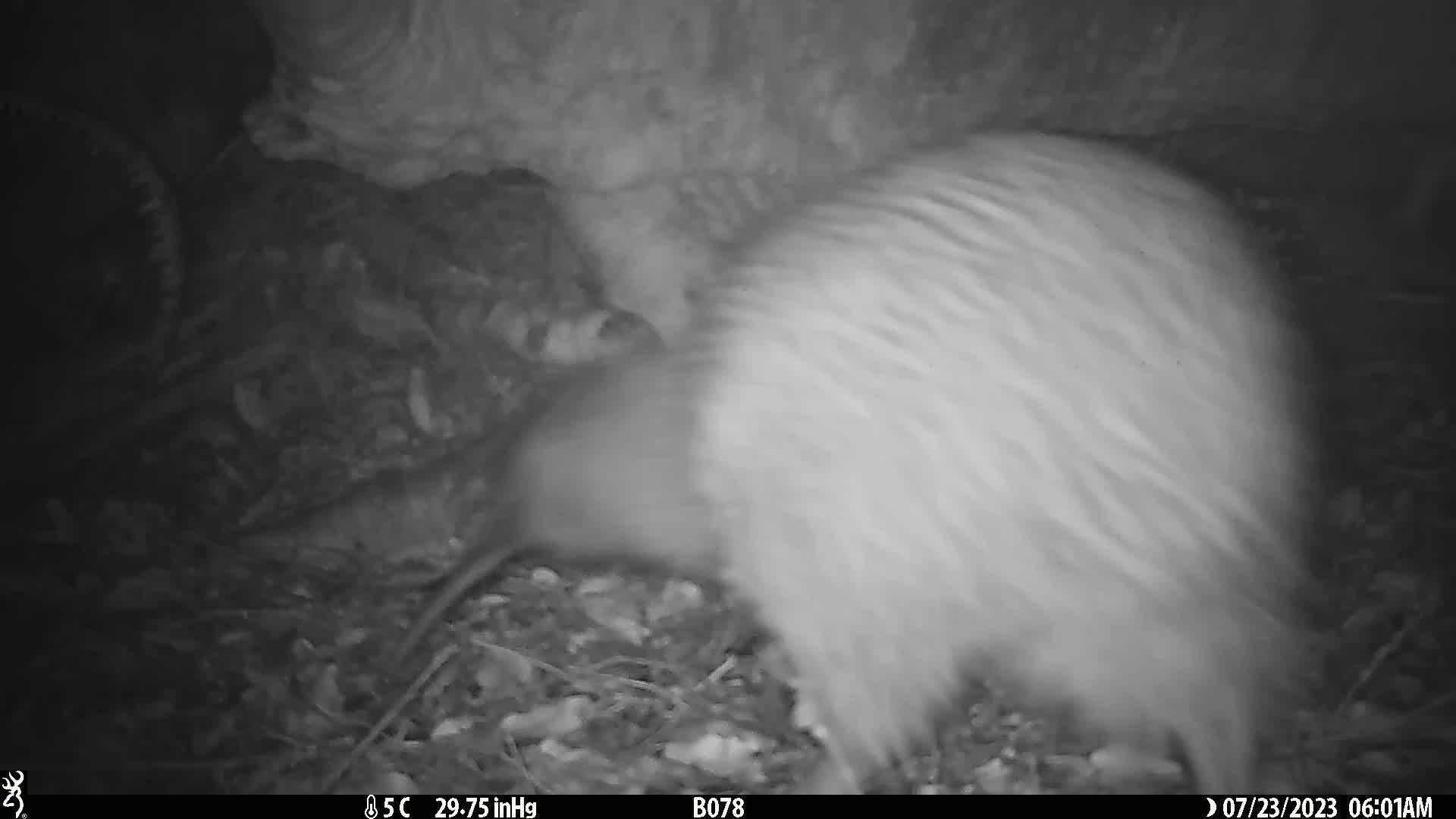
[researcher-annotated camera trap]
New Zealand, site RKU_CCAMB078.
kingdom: Animalia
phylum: Chordata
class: Aves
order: Apterygiformes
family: Apterygidae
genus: Apteryx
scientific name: Apteryx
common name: kiwi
Kiwi (Apteryx).